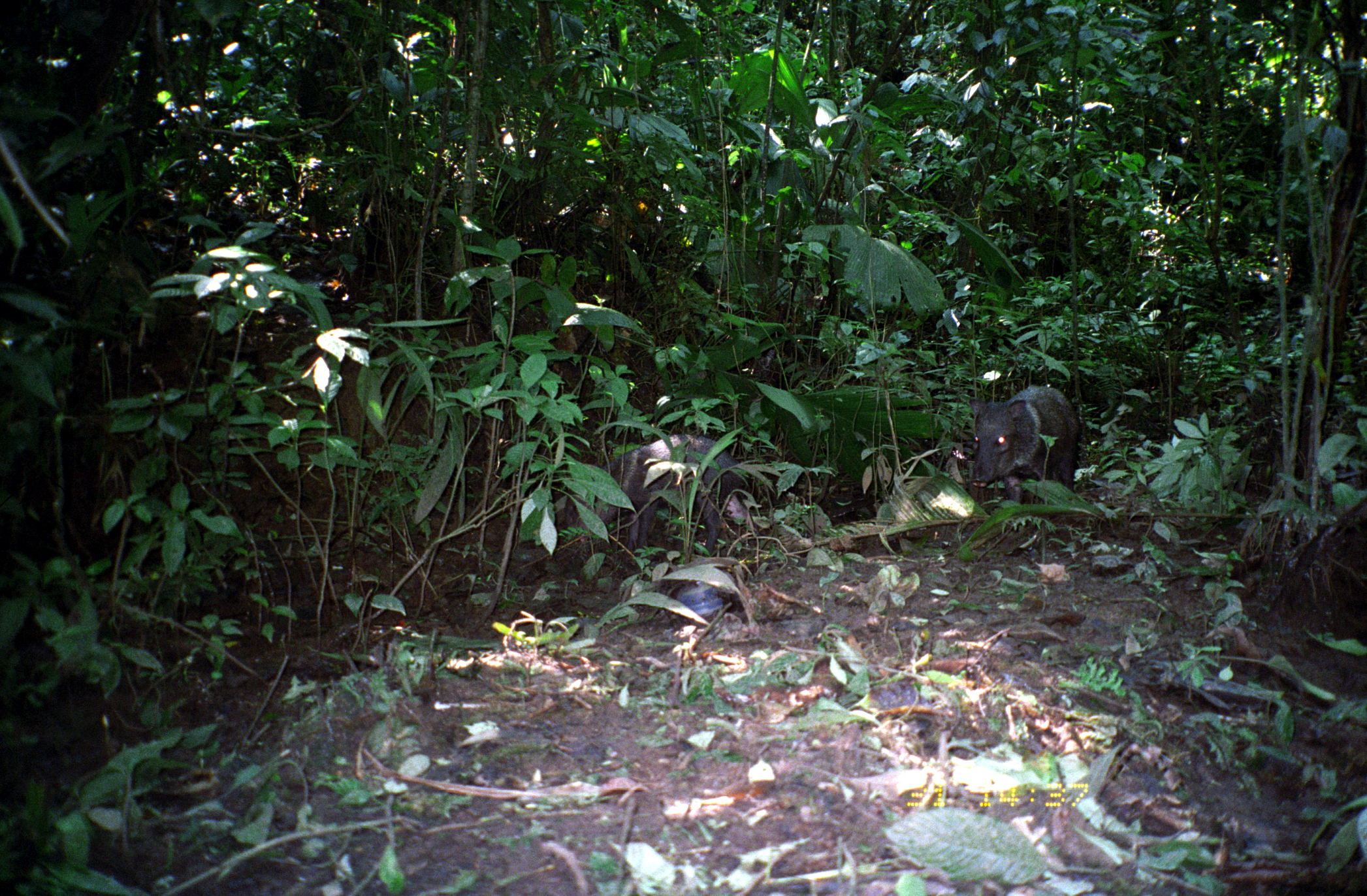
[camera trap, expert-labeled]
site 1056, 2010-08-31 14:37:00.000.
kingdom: Animalia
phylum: Chordata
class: Mammalia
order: Artiodactyla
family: Tayassuidae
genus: Pecari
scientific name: Pecari tajacu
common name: collared peccary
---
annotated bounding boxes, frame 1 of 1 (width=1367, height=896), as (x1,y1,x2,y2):
pecari tajacu: (574,433,747,558); (969,384,1084,505)